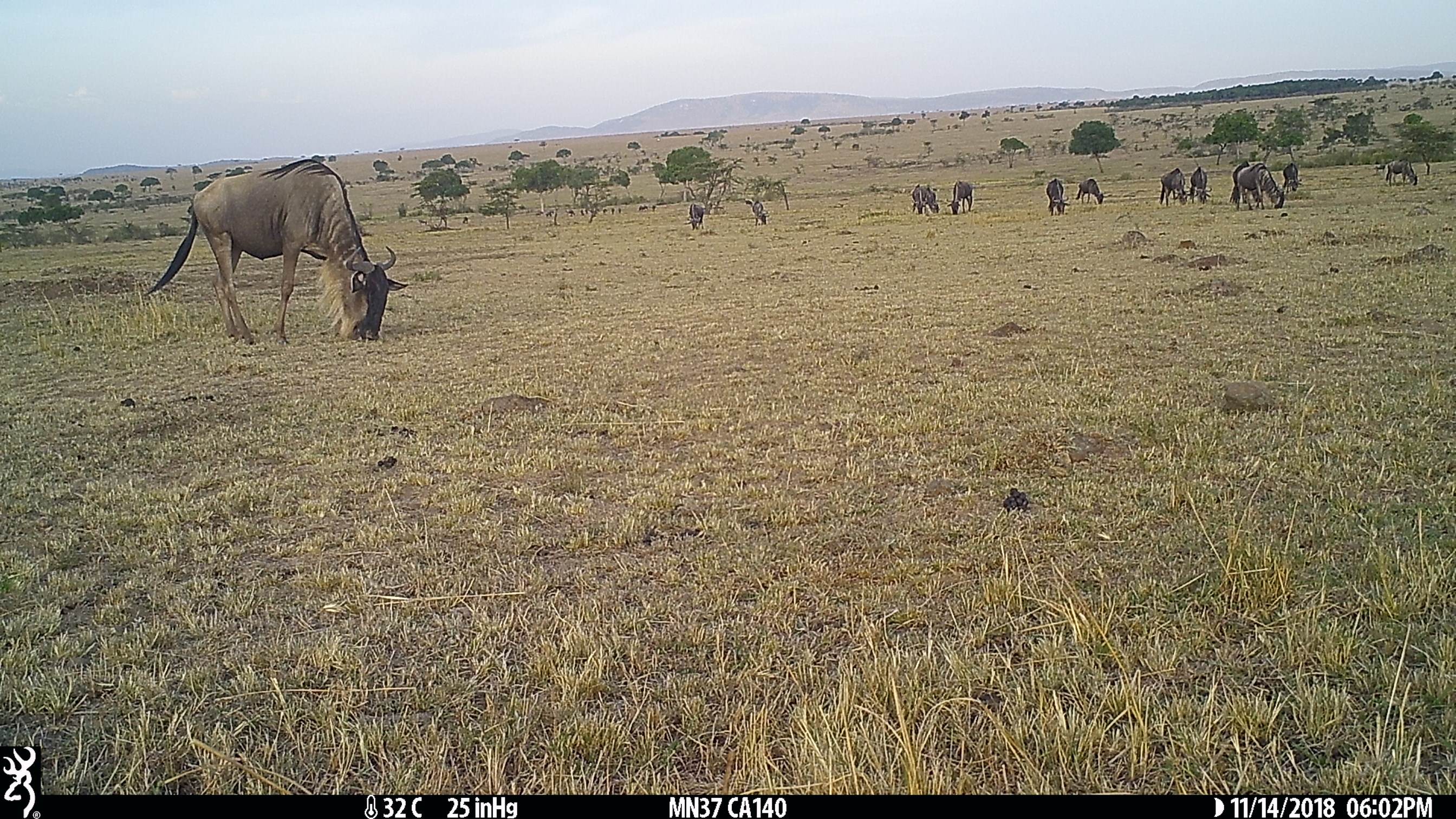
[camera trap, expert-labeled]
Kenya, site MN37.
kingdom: Animalia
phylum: Chordata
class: Mammalia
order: Artiodactyla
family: Bovidae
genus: Connochaetes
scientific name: Connochaetes taurinus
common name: blue wildebeest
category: wildebeest